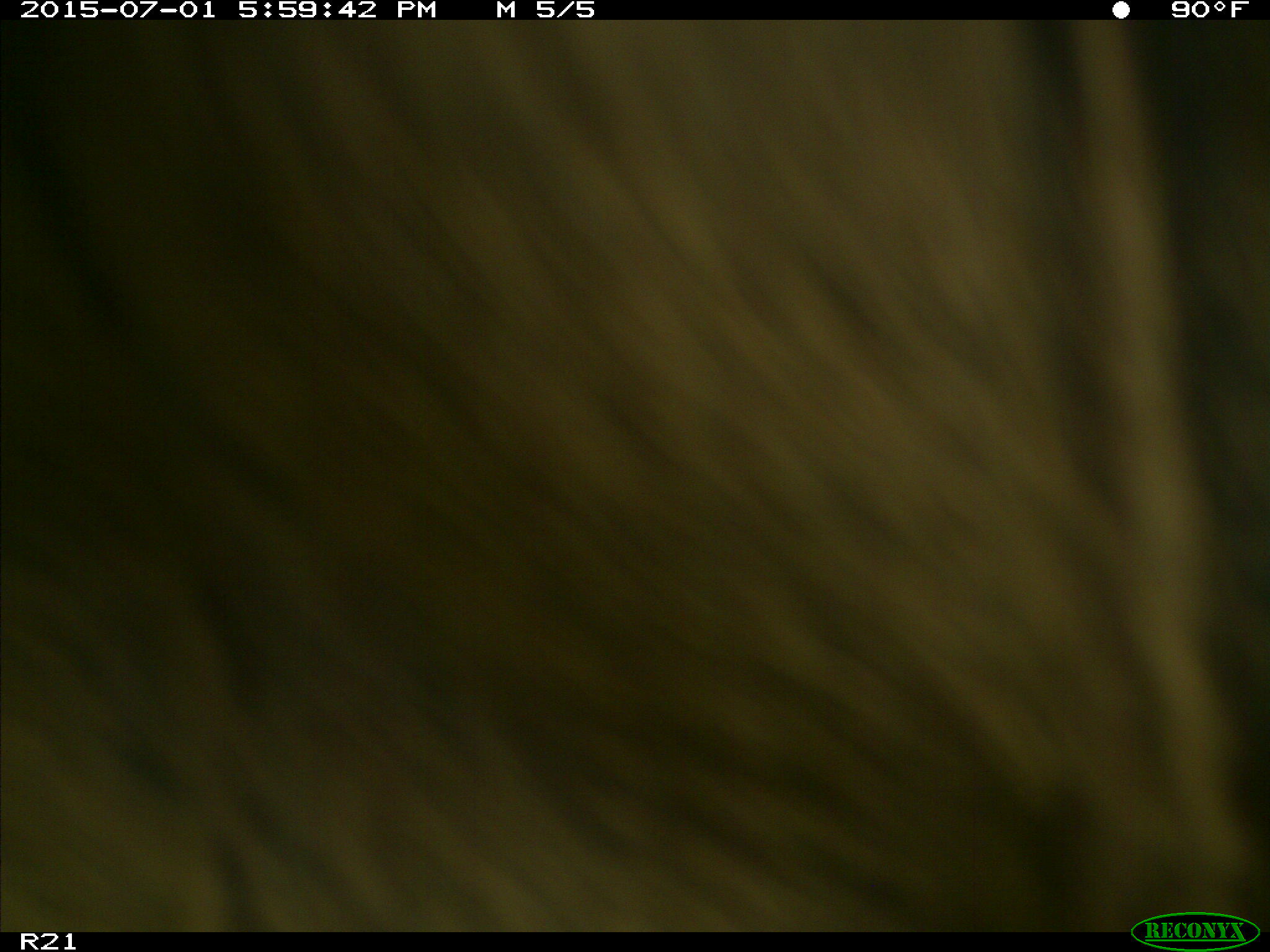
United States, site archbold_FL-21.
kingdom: Animalia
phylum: Chordata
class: Mammalia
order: Artiodactyla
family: Bovidae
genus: Bos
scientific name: Bos taurus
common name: domestic cow